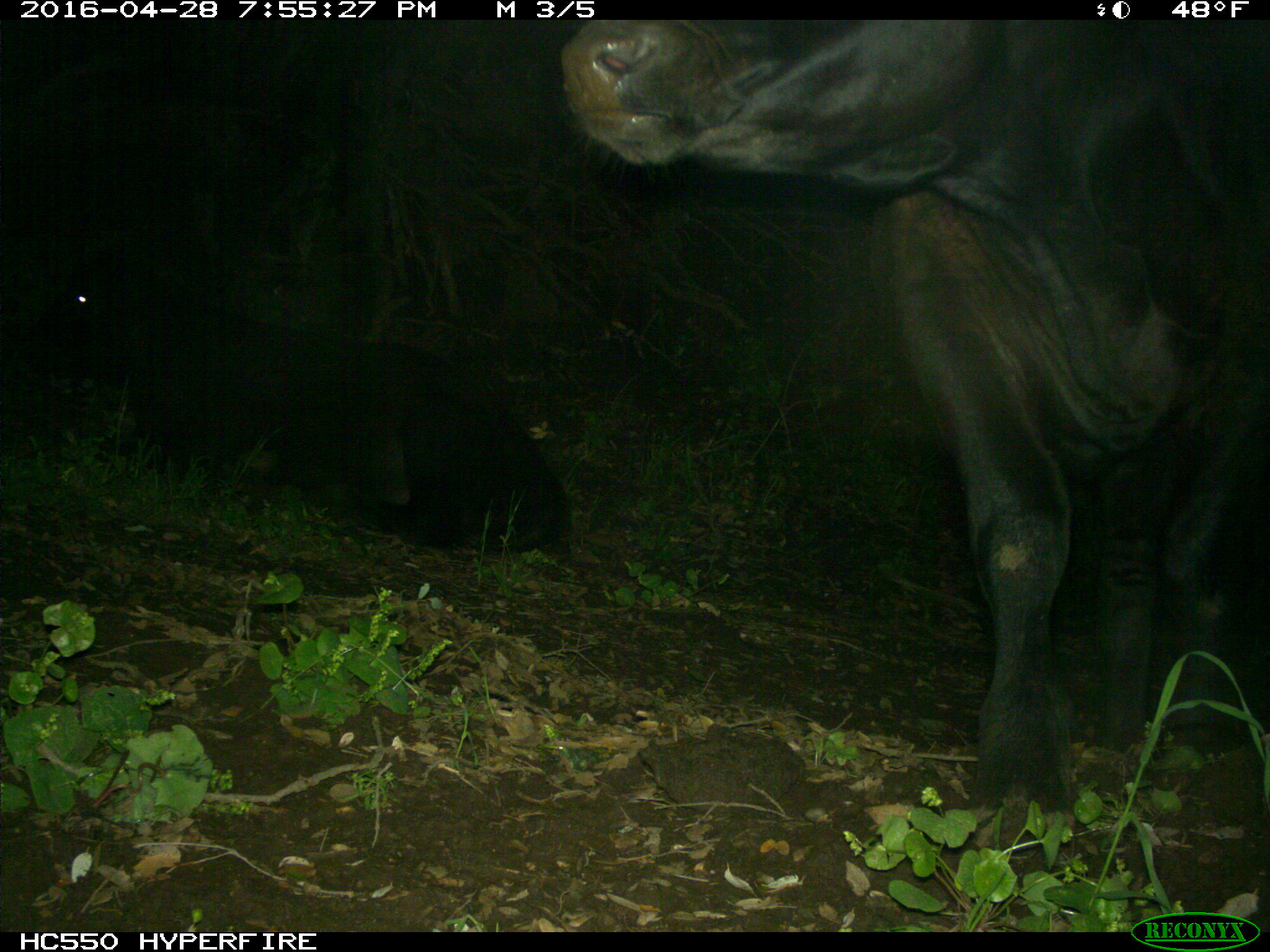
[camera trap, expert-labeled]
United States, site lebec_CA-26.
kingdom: Animalia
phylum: Chordata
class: Mammalia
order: Artiodactyla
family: Bovidae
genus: Bos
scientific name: Bos taurus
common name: domestic cow